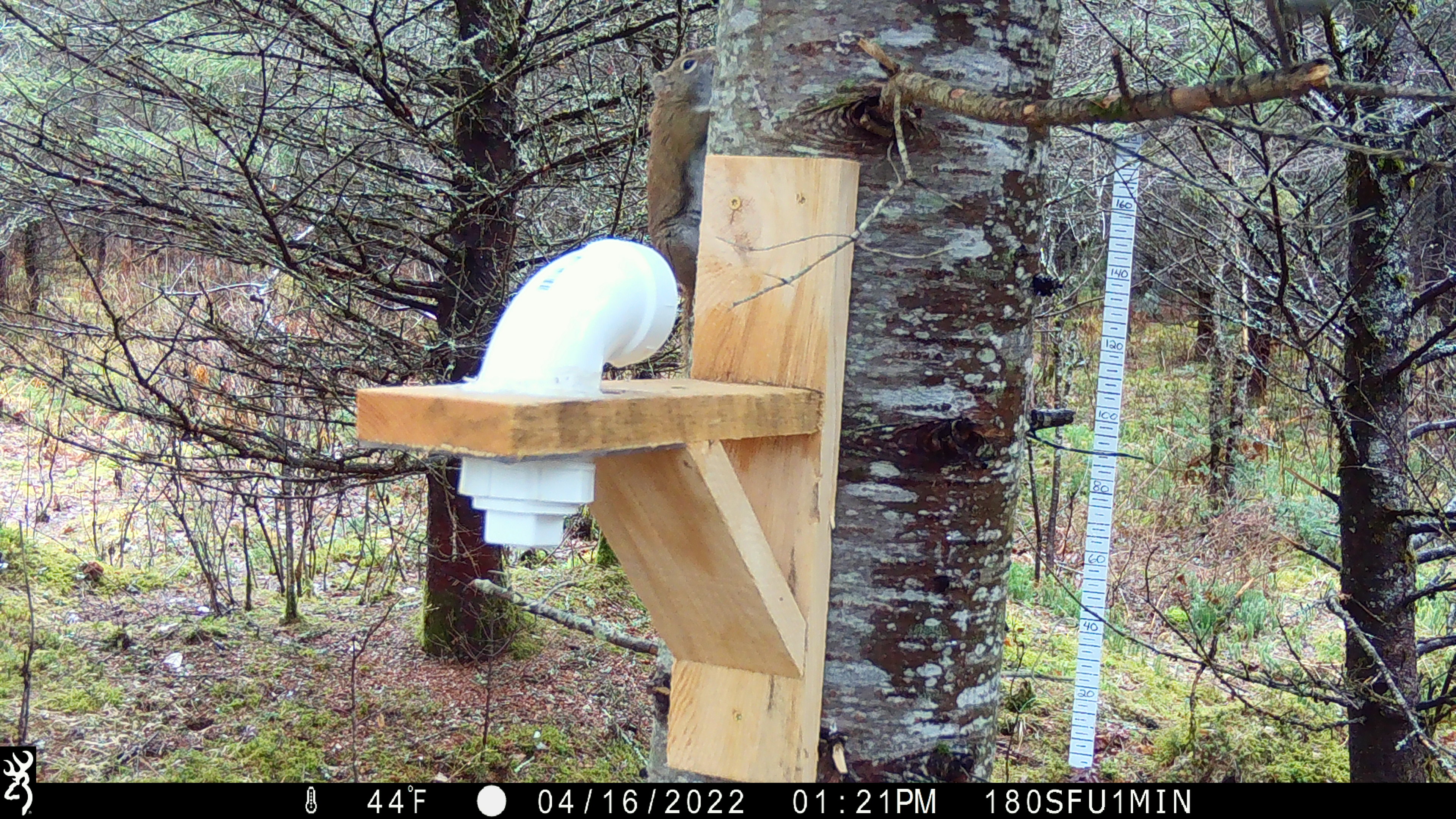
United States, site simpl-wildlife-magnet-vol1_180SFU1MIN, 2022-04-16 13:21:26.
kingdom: Animalia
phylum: Chordata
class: Mammalia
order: Rodentia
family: Sciuridae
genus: Tamiasciurus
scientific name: Tamiasciurus hudsonicus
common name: red squirrel